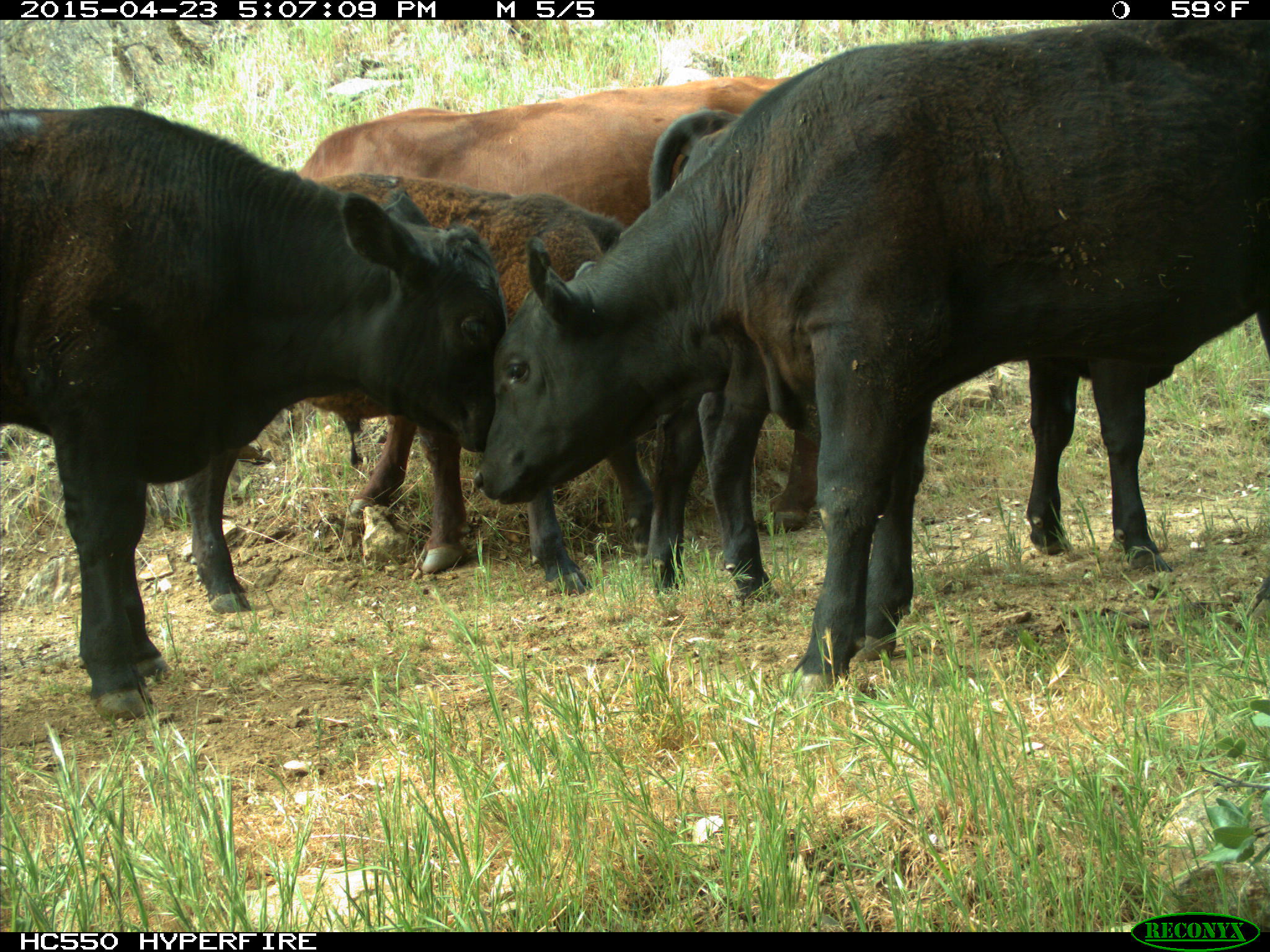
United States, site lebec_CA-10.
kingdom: Animalia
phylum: Chordata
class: Mammalia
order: Artiodactyla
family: Bovidae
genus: Bos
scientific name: Bos taurus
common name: domestic cow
Bos taurus (domestic cow).